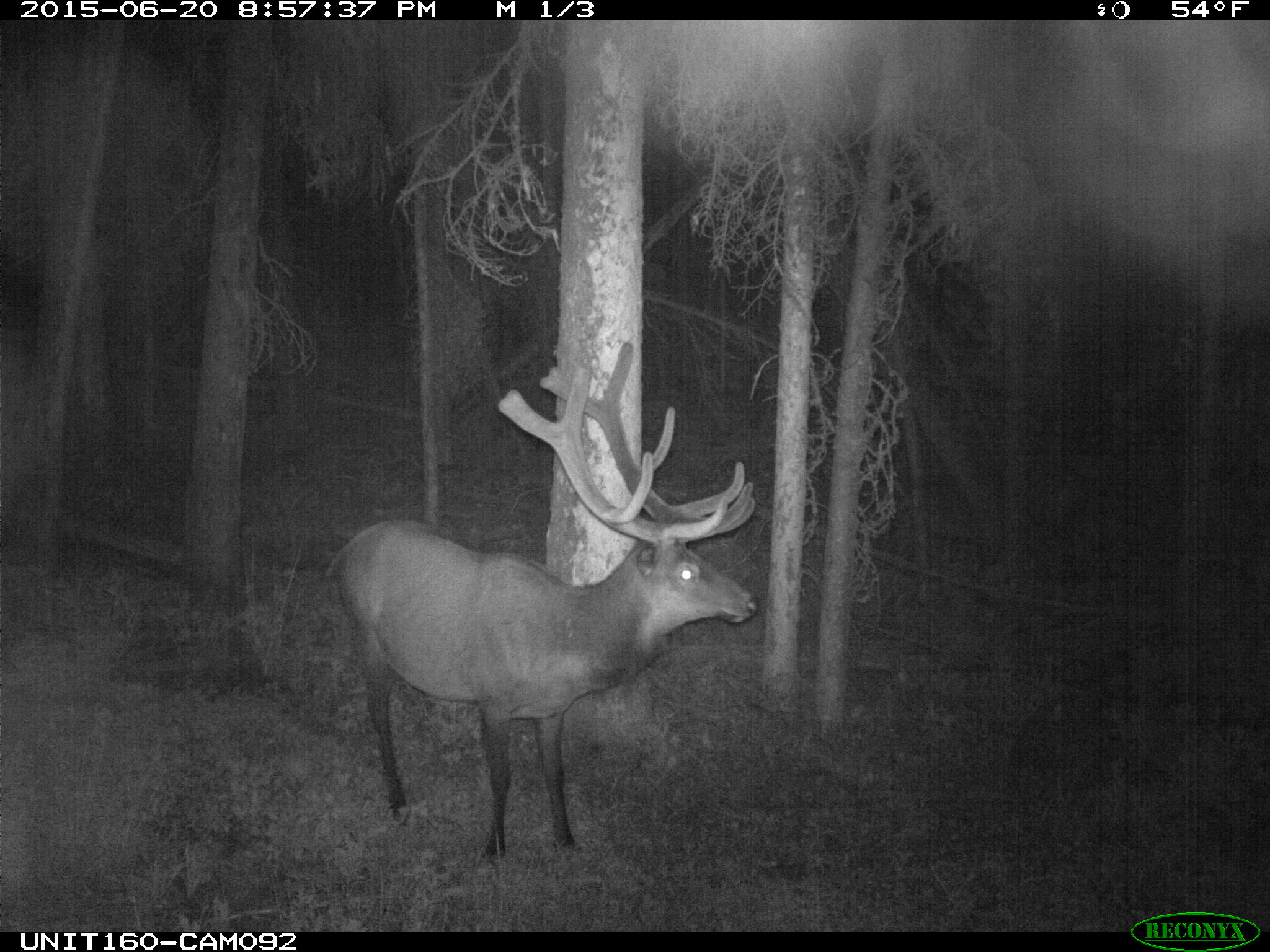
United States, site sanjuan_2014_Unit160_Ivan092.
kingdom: Animalia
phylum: Chordata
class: Mammalia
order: Artiodactyla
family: Cervidae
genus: Cervus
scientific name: Cervus elaphus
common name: red deer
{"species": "Cervus elaphus (red deer)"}